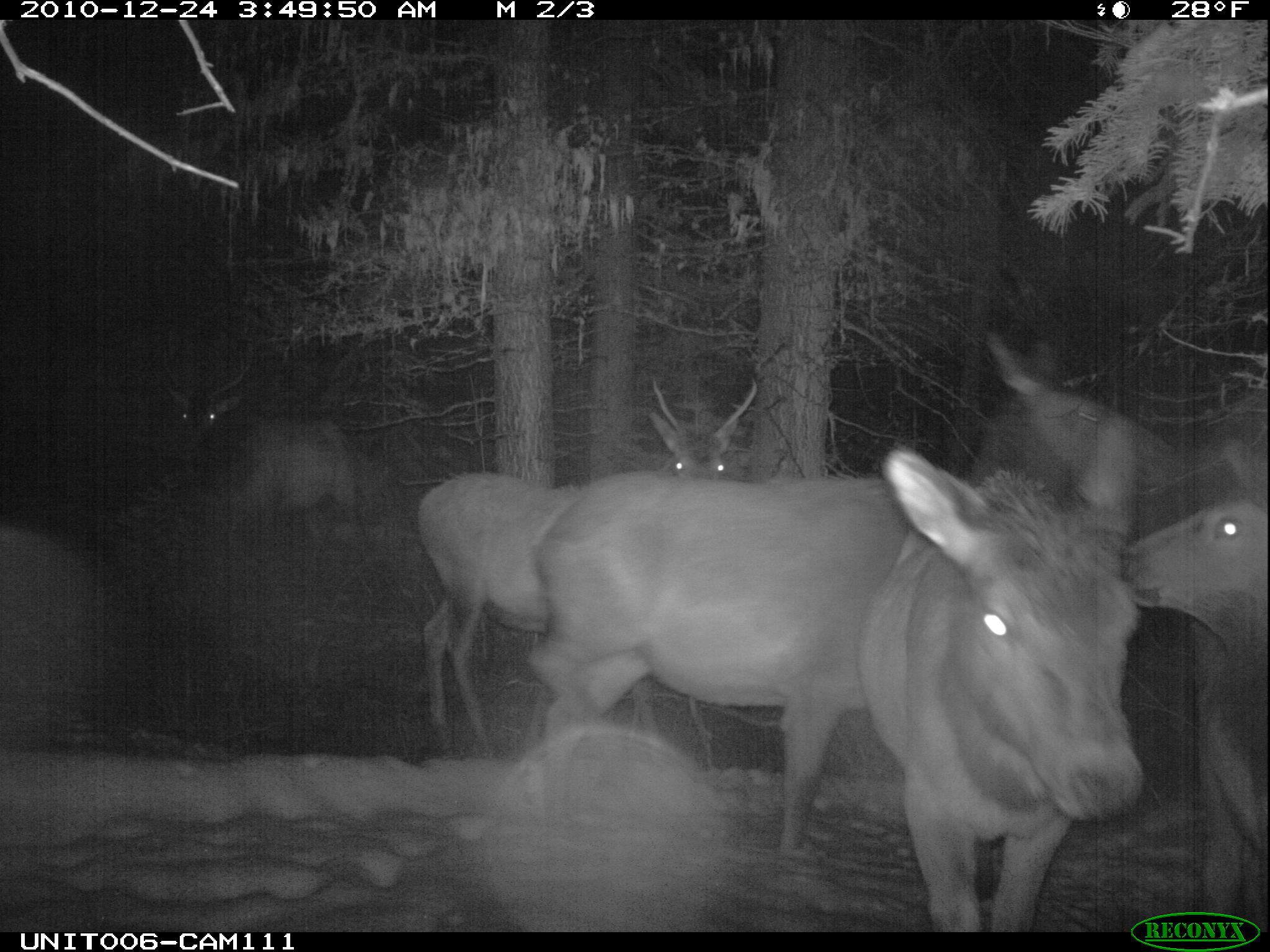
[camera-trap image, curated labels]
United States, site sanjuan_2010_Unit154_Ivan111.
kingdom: Animalia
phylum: Chordata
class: Mammalia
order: Artiodactyla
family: Cervidae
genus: Cervus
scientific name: Cervus elaphus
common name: red deer